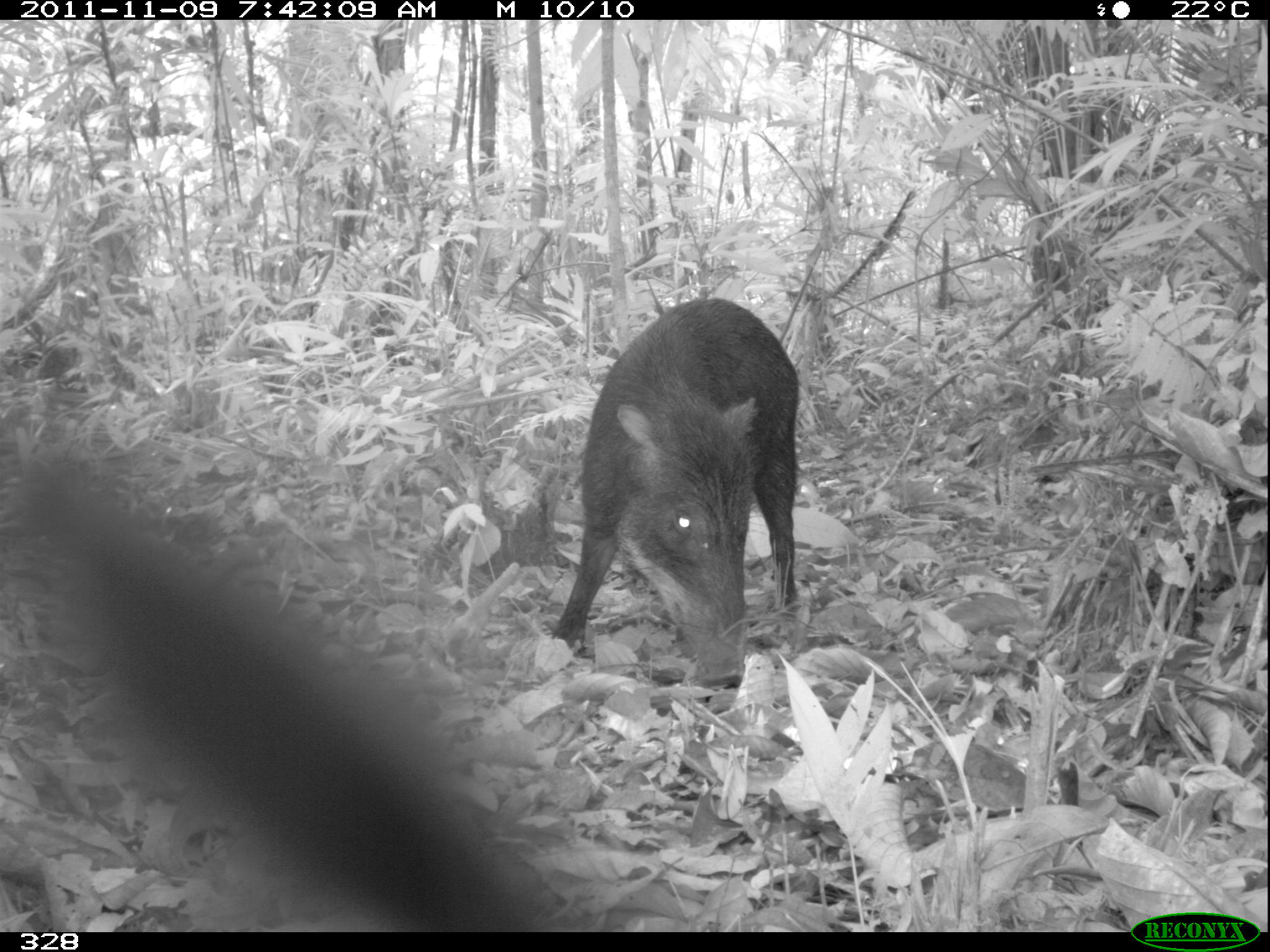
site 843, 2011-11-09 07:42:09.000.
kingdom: Animalia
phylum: Chordata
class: Mammalia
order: Artiodactyla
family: Tayassuidae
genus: Tayassu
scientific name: Tayassu pecari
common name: white-lipped peccary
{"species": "Tayassu pecari (white-lipped peccary)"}